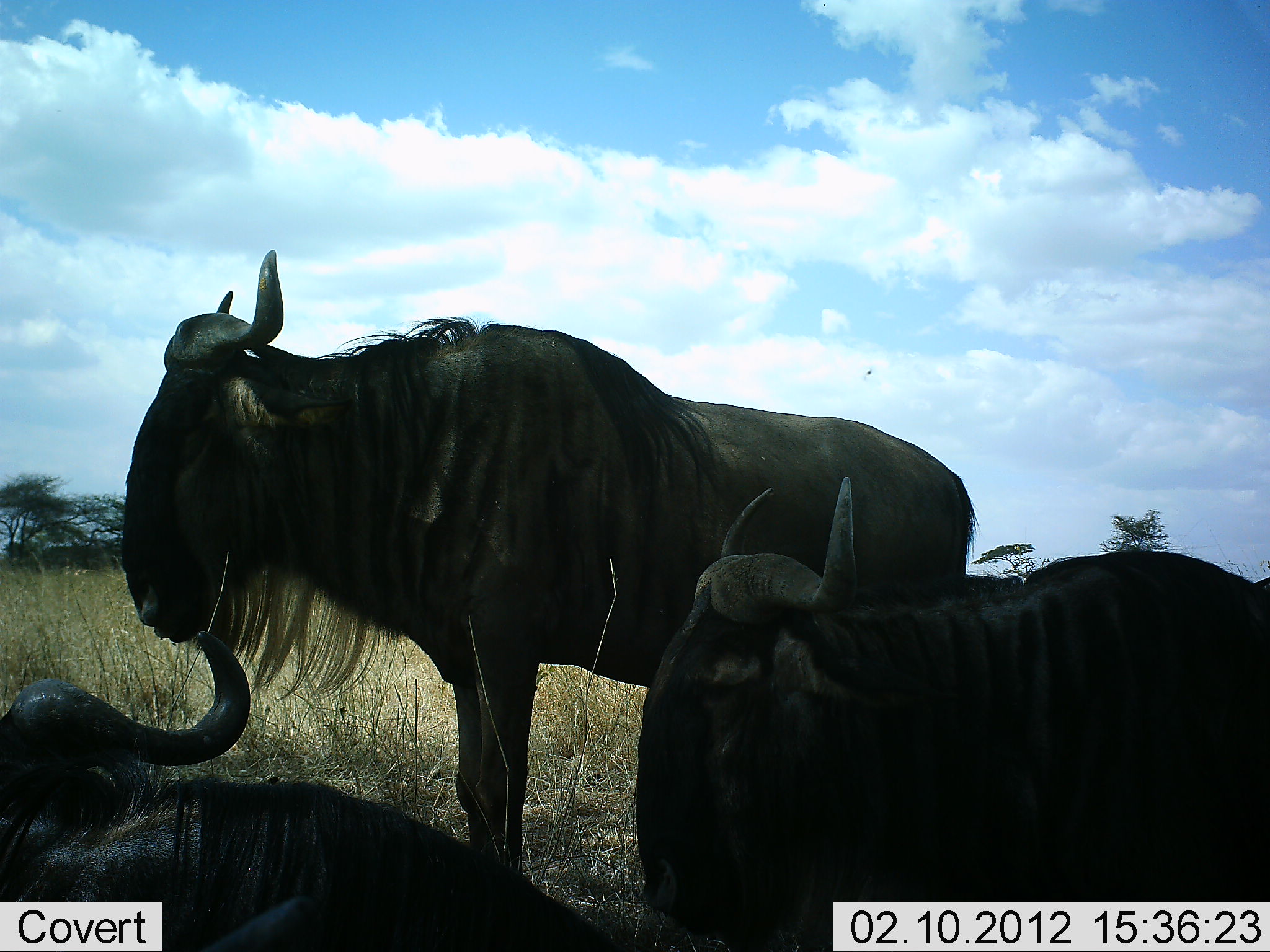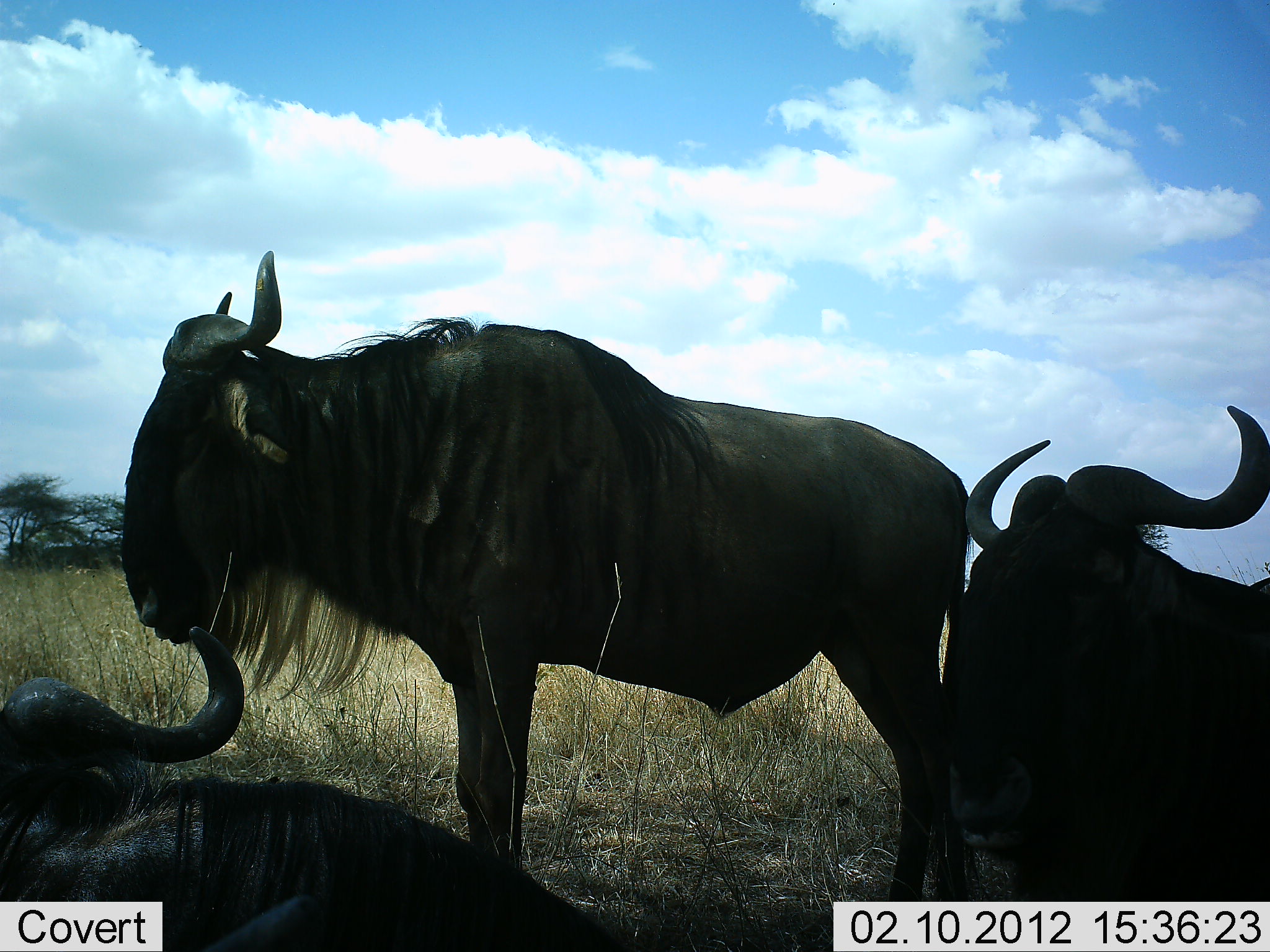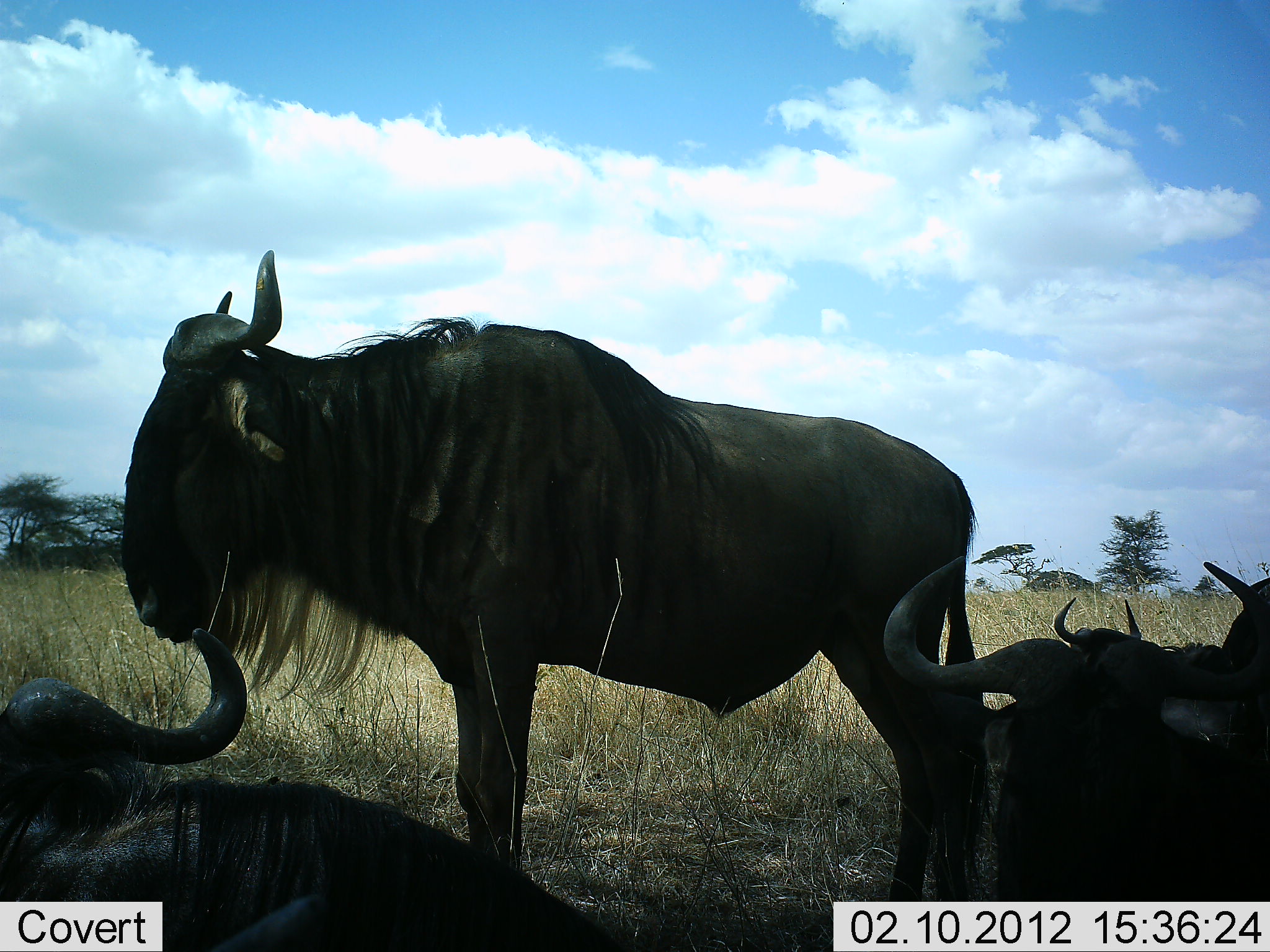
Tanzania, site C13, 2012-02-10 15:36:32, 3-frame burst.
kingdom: Animalia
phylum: Chordata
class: Mammalia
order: Artiodactyla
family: Bovidae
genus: Connochaetes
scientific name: Connochaetes taurinus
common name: blue wildebeest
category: wildebeest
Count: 5.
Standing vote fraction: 86%.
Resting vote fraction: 100%.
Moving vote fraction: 7%.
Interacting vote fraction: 0%.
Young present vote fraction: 0%.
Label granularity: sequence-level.